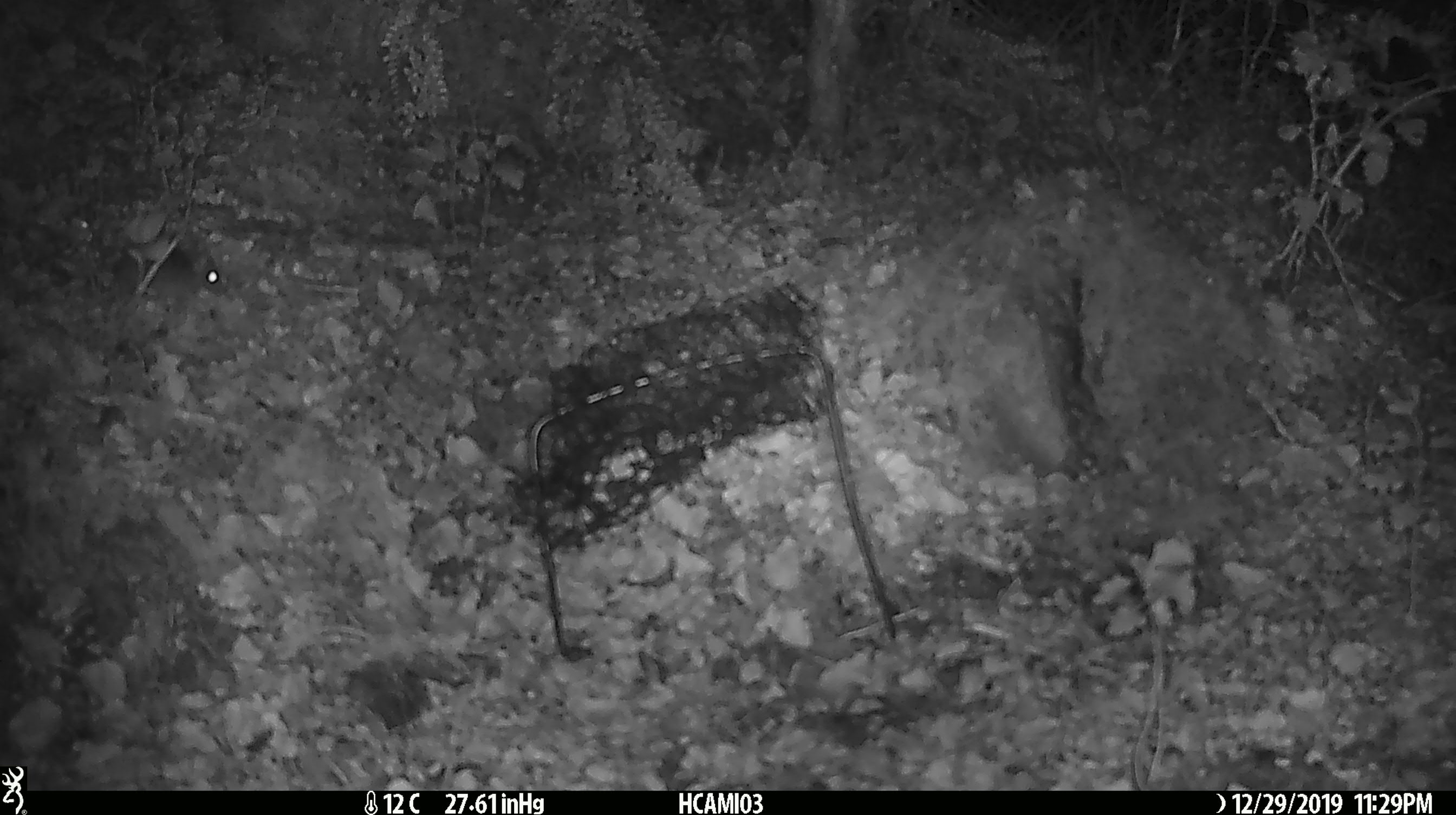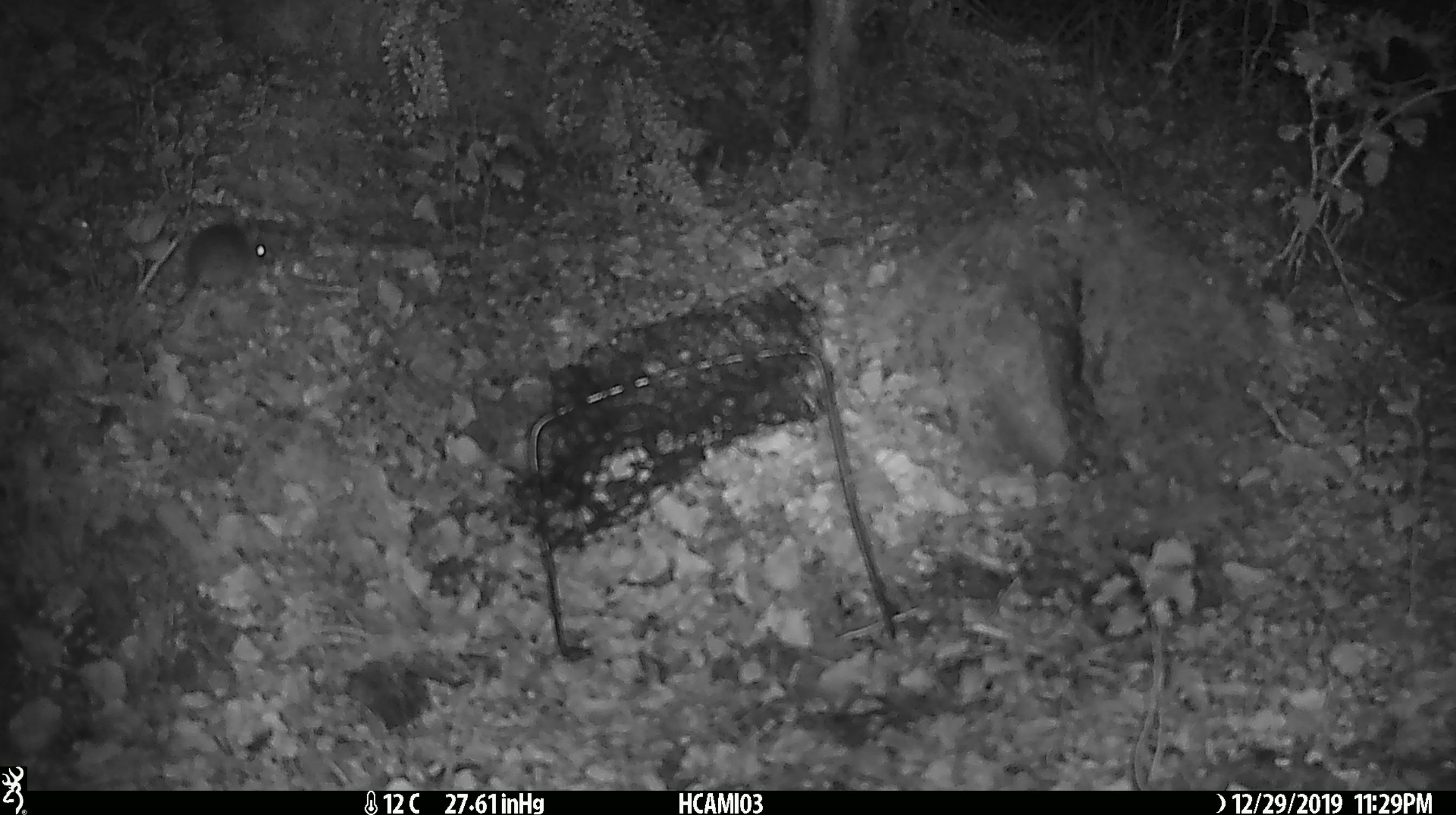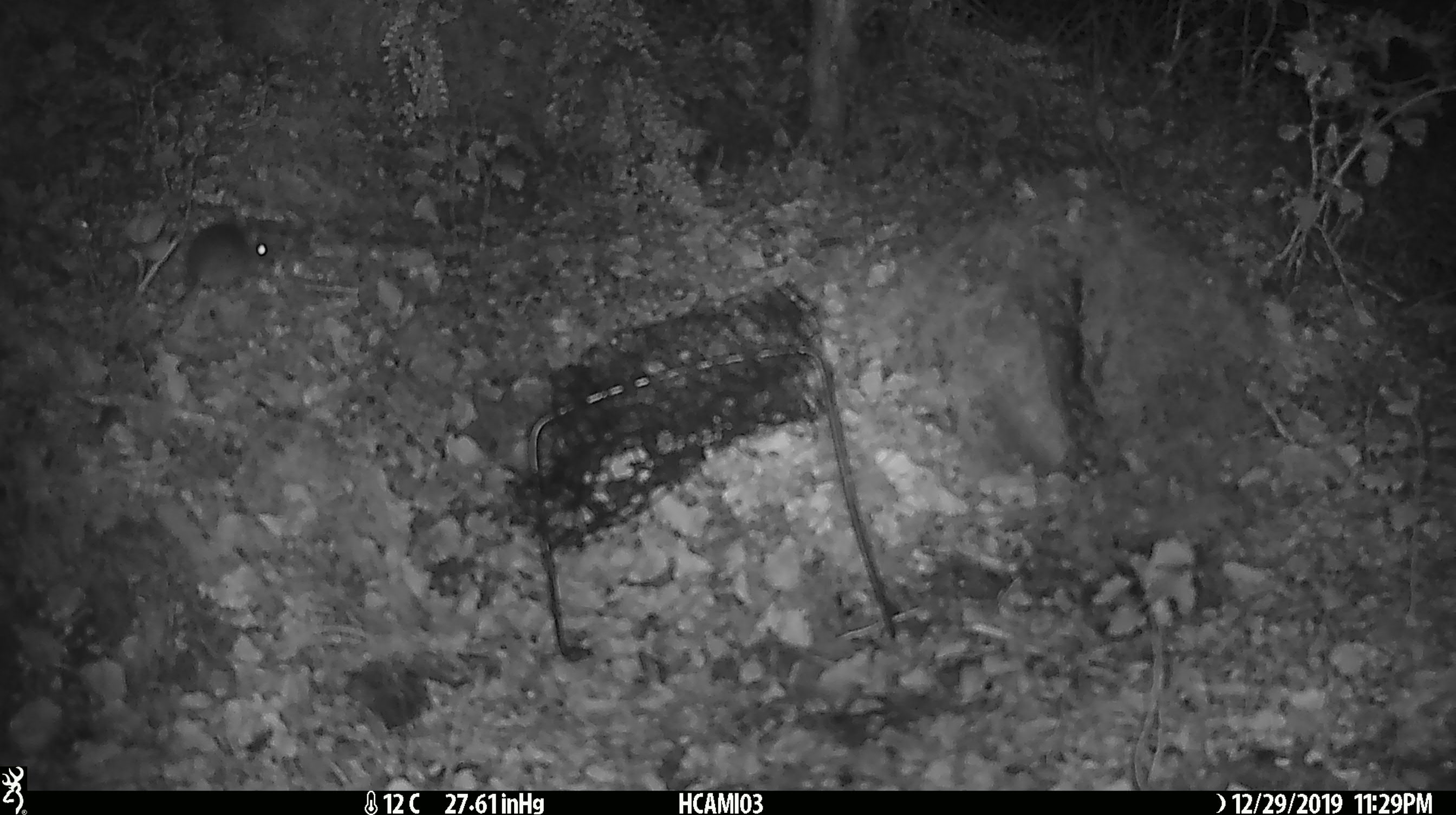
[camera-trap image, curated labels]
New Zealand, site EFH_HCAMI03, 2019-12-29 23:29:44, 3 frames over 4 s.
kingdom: Animalia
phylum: Chordata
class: Mammalia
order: Rodentia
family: Muridae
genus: Mus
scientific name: Mus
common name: mouse